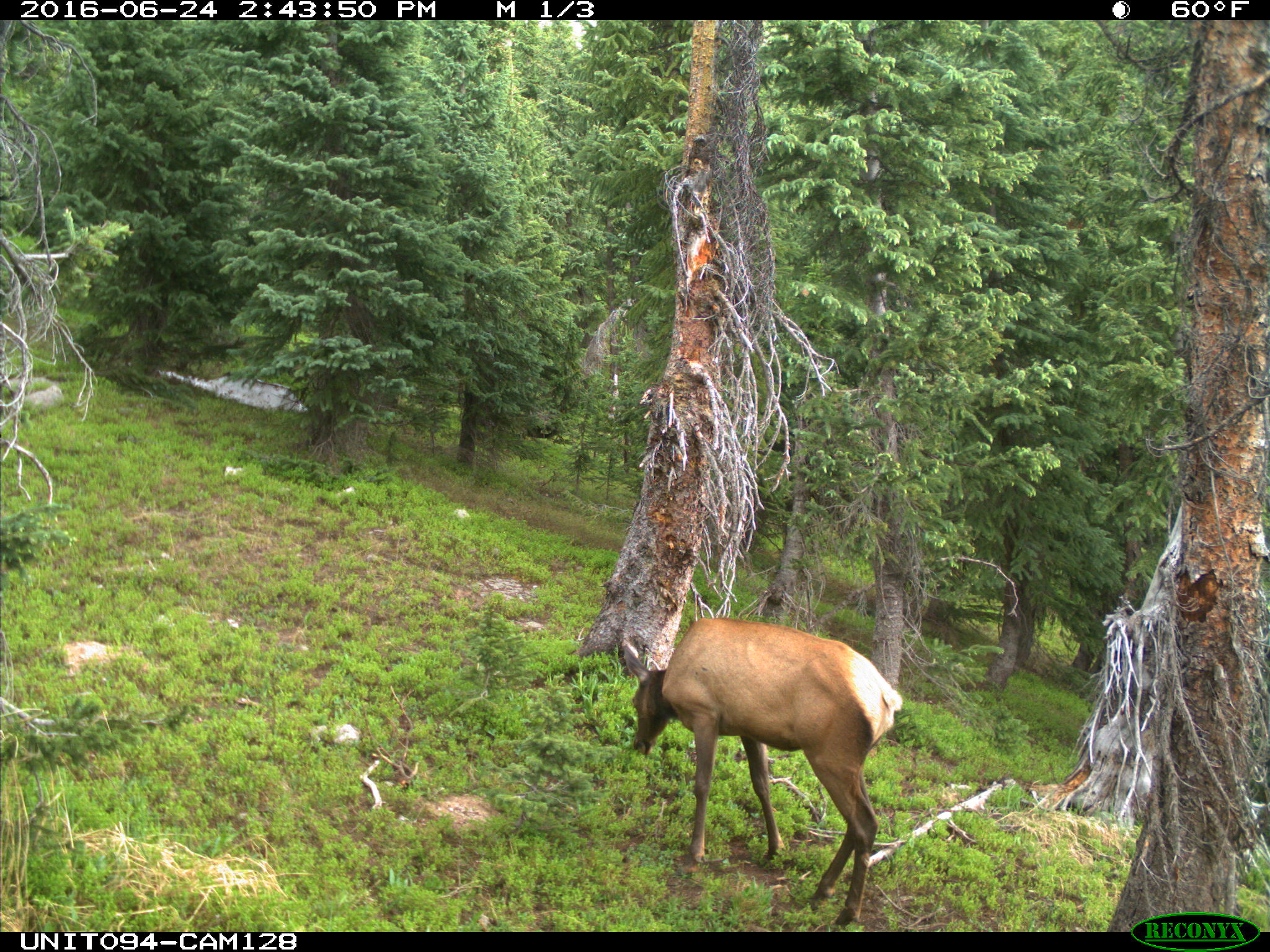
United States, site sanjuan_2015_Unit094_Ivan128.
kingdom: Animalia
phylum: Chordata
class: Mammalia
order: Artiodactyla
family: Cervidae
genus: Cervus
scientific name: Cervus elaphus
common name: red deer